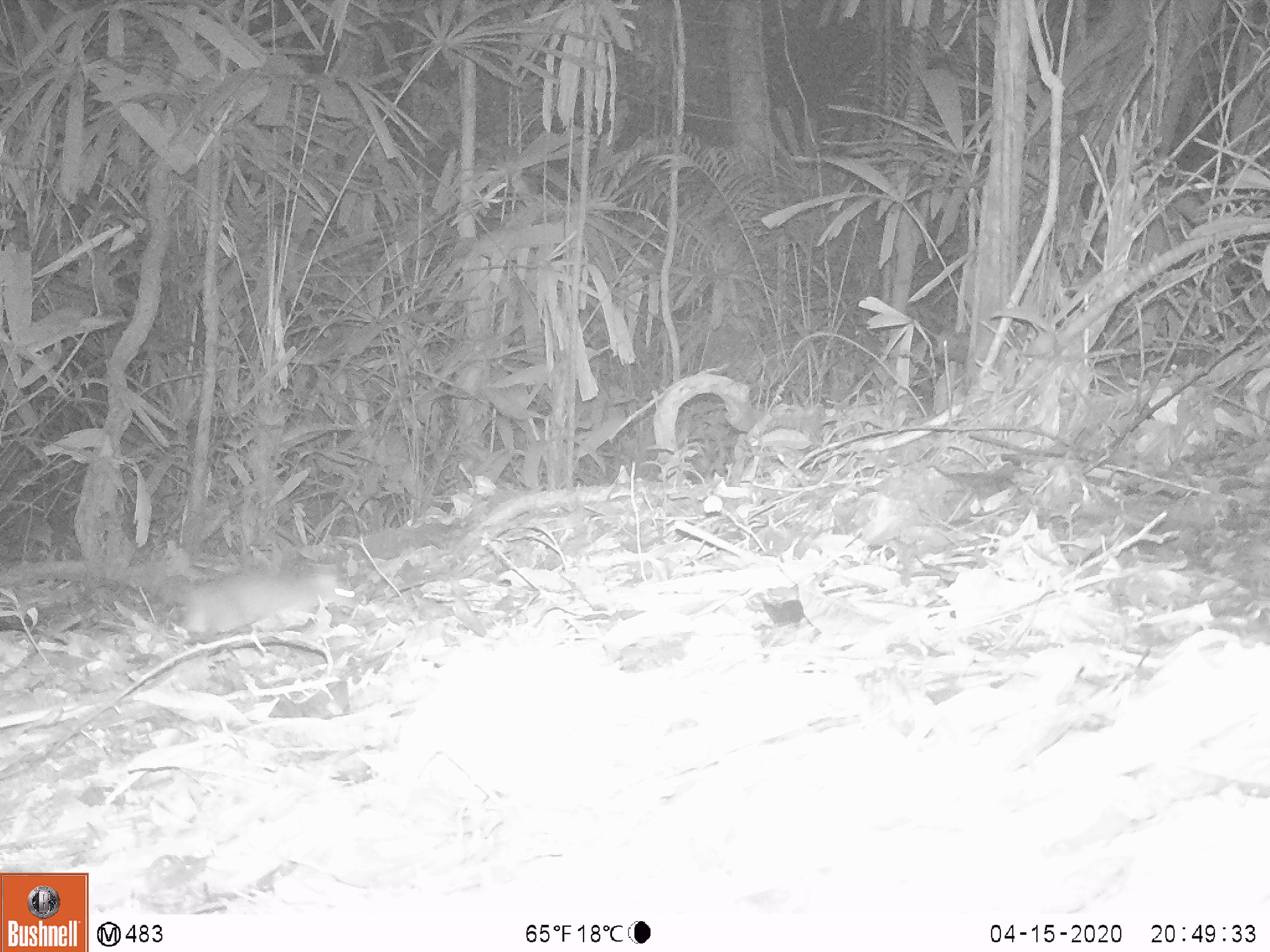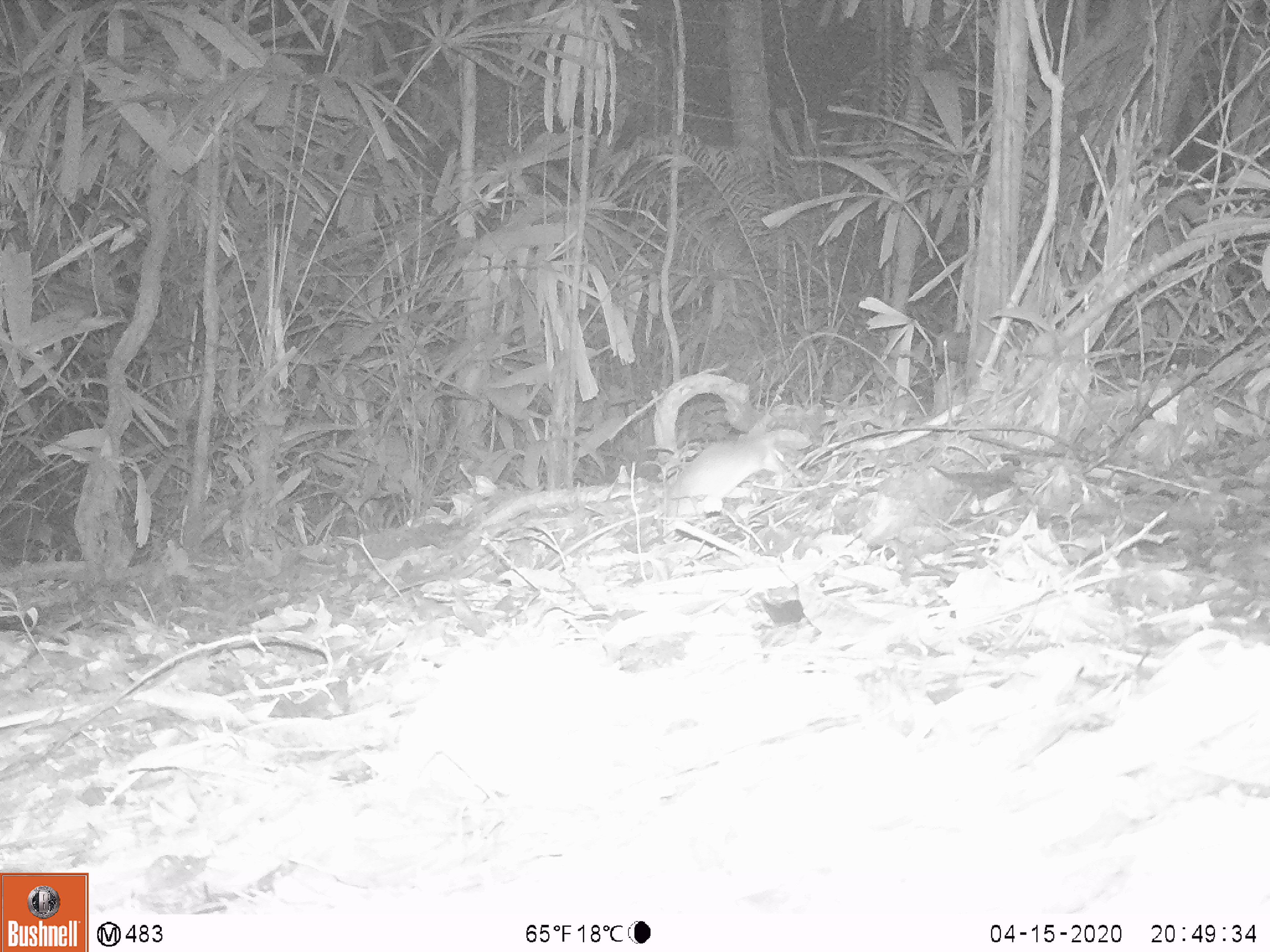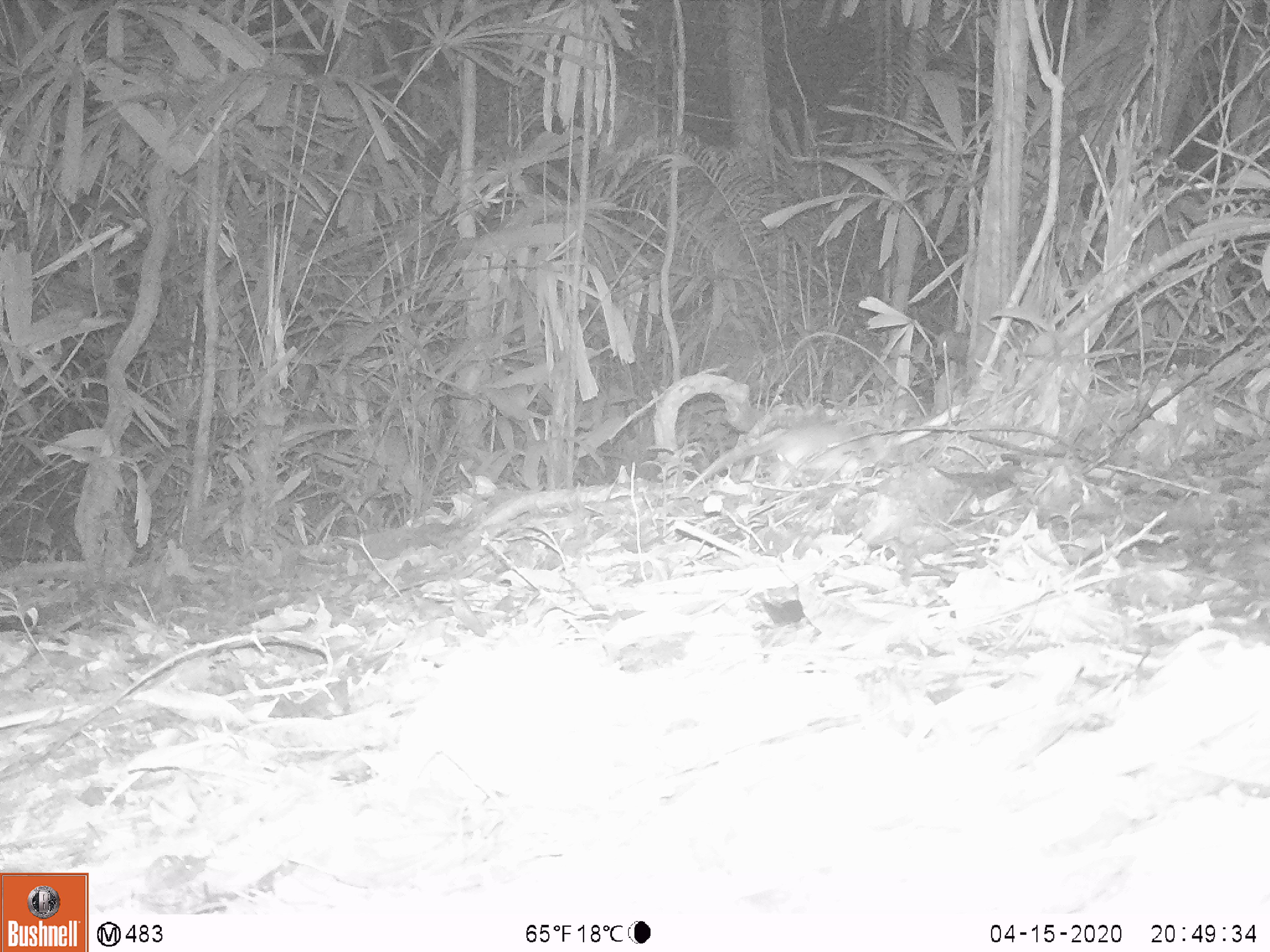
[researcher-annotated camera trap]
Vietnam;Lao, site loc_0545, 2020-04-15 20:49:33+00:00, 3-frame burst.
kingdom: Animalia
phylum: Chordata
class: Mammalia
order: Rodentia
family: Muridae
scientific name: Muridae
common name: old-world mice and rats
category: unidentified murid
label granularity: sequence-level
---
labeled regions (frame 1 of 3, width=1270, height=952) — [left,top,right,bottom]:
unidentified murid: [0,555,360,640]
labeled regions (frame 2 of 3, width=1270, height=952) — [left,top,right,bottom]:
unidentified murid: [540,426,812,570]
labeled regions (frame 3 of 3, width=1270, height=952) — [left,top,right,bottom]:
unidentified murid: [682,411,906,492]